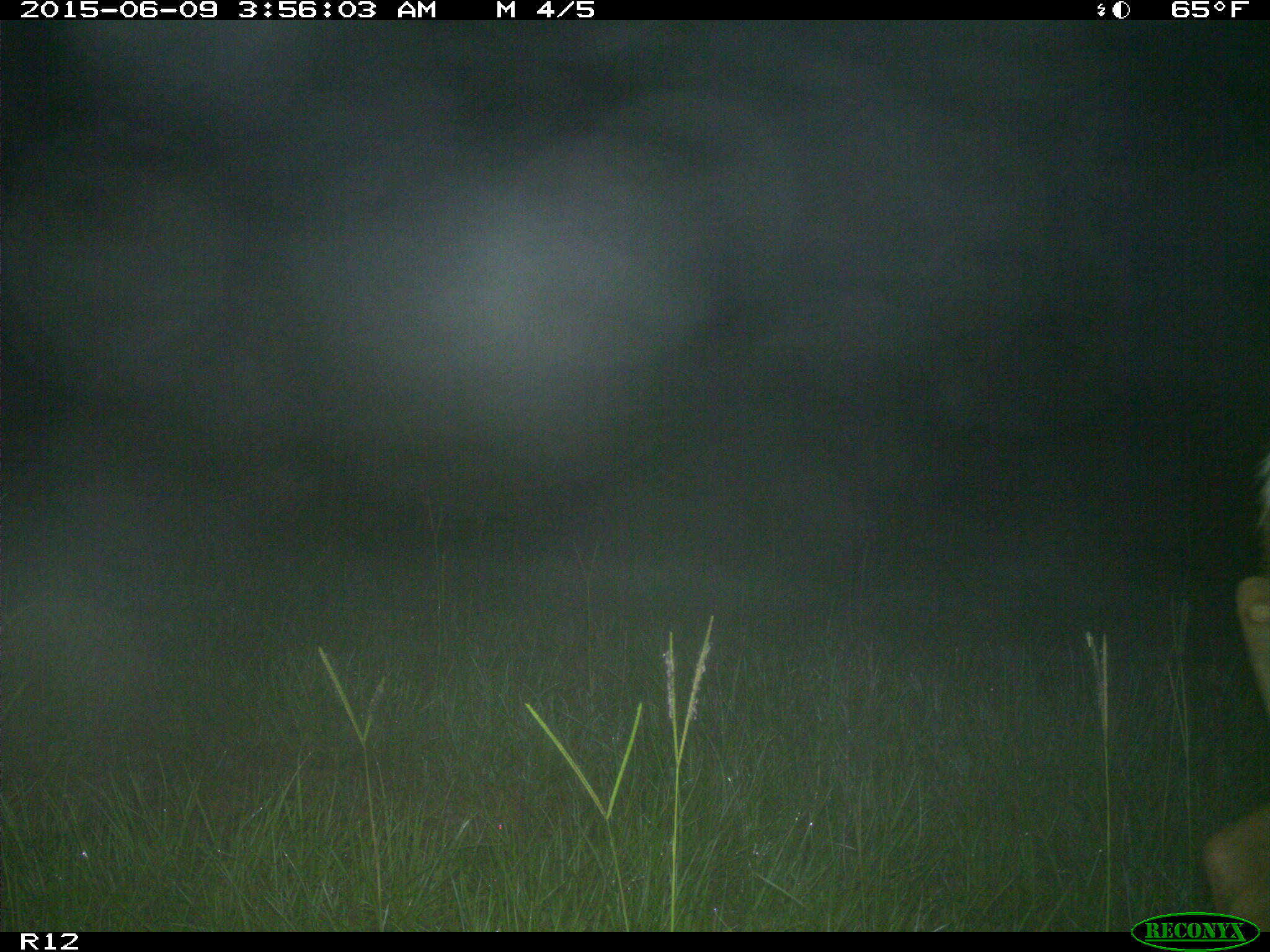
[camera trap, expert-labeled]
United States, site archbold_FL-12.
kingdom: Animalia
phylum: Chordata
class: Mammalia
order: Artiodactyla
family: Cervidae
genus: Odocoileus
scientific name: Odocoileus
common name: deer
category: unidentified deer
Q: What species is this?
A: Unidentified deer (deer) (Odocoileus).